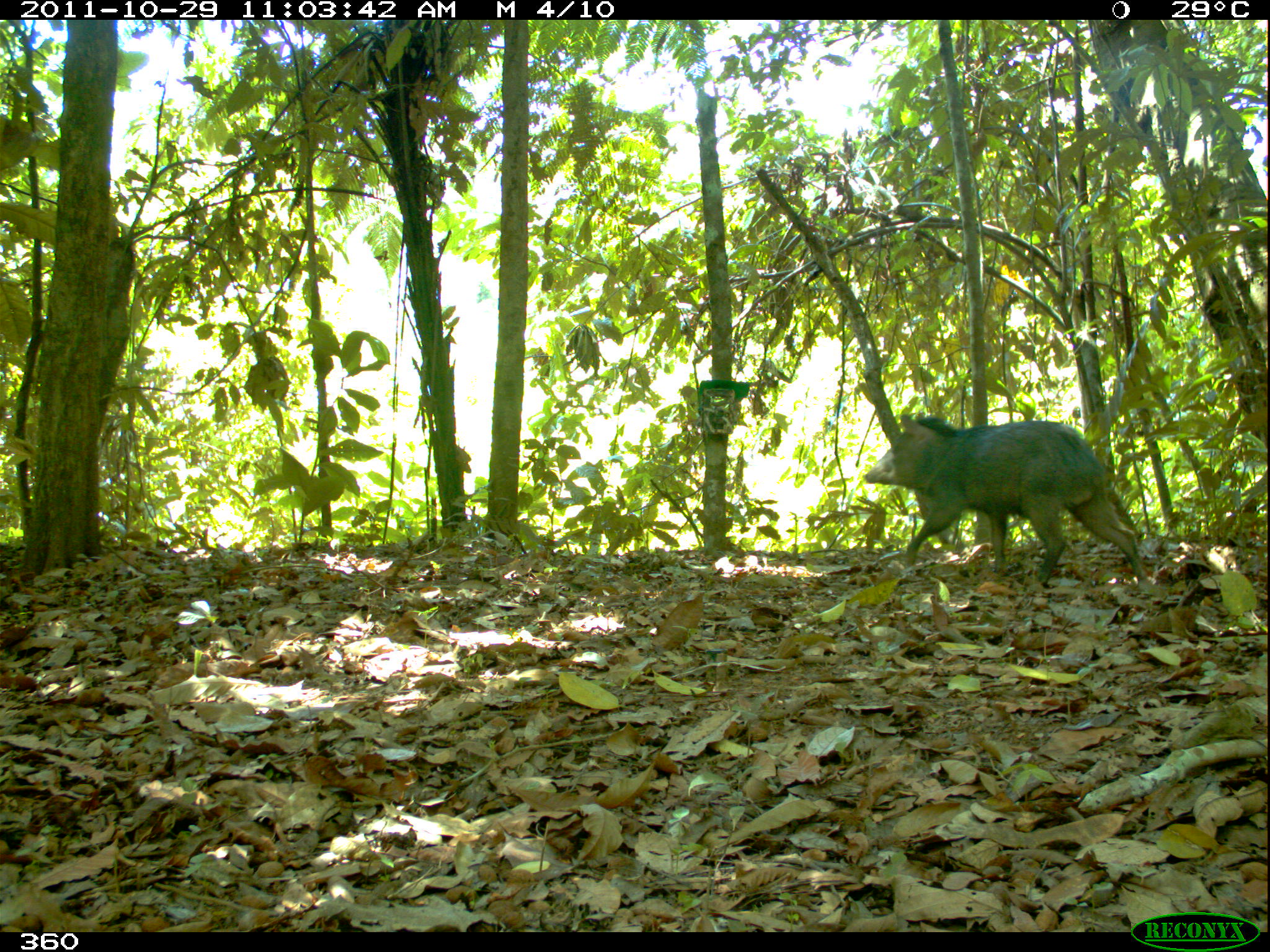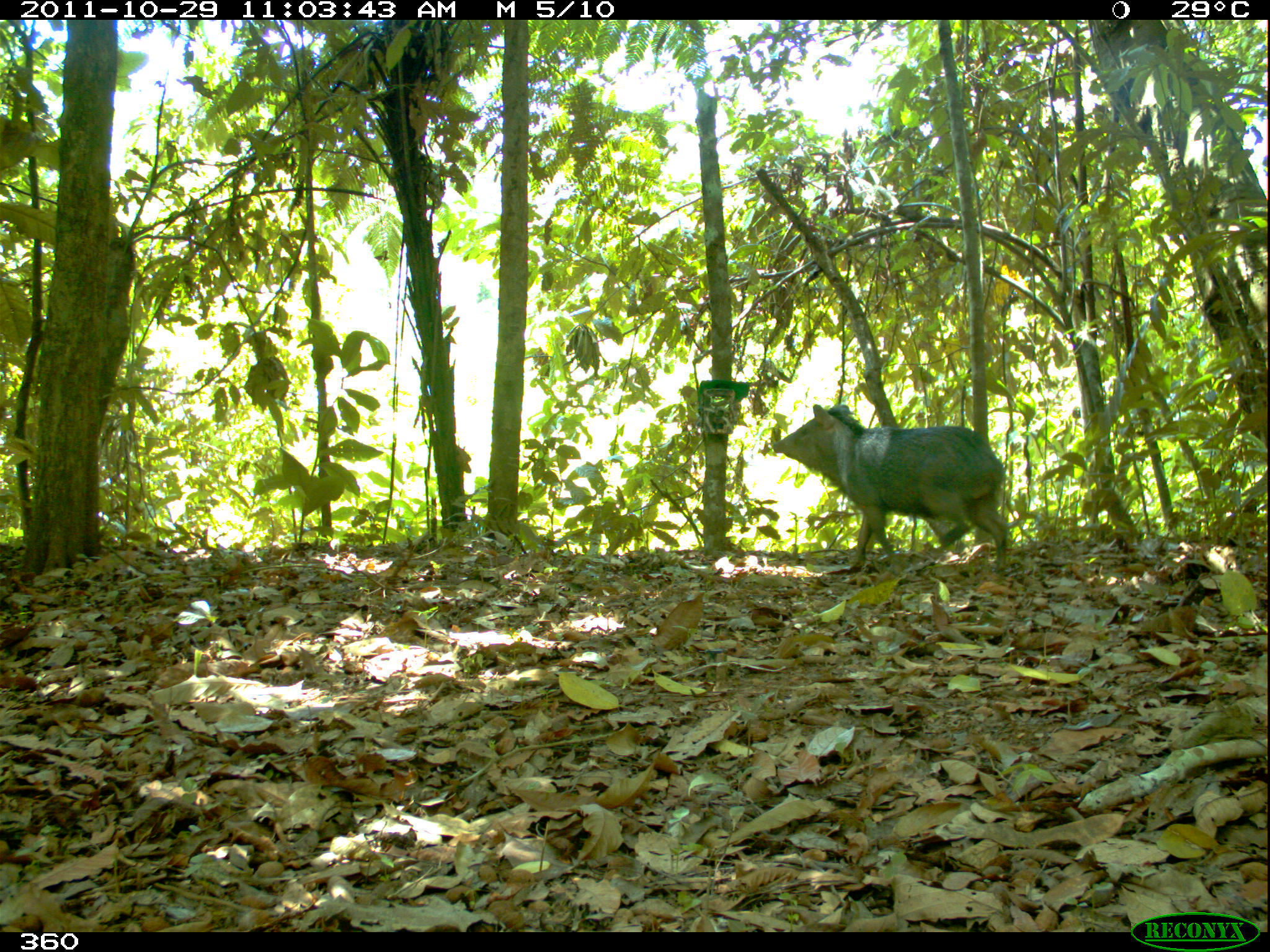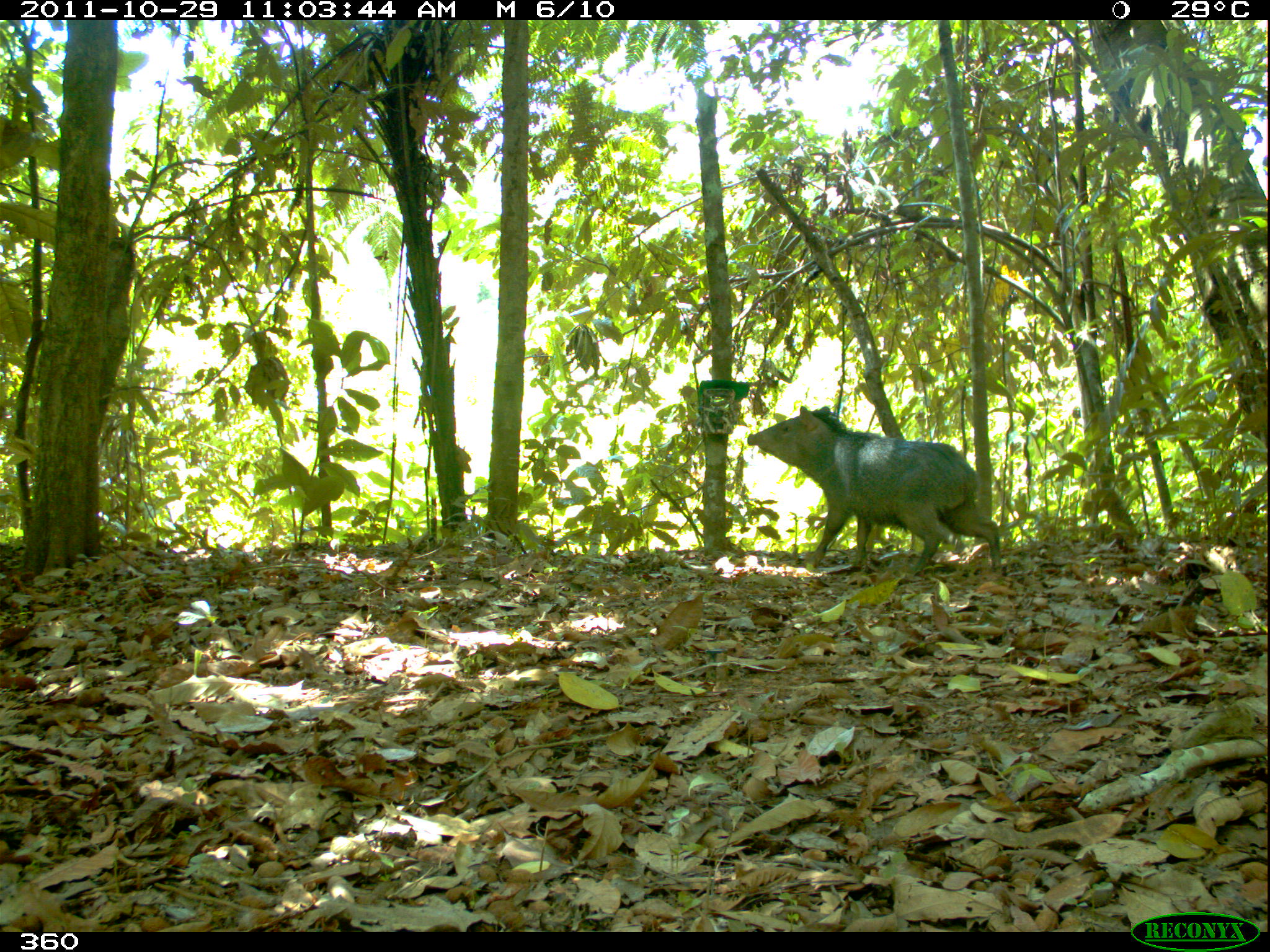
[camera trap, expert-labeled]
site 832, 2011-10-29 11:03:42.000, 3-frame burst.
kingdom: Animalia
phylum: Chordata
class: Mammalia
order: Artiodactyla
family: Tayassuidae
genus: Pecari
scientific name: Pecari tajacu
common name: collared peccary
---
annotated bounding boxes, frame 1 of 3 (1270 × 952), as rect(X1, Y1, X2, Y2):
pecari tajacu: rect(860, 411, 1156, 598)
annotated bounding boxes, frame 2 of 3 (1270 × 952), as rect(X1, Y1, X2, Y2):
pecari tajacu: rect(771, 400, 1009, 570)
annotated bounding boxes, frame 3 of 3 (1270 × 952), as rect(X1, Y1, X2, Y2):
pecari tajacu: rect(747, 404, 1002, 575)